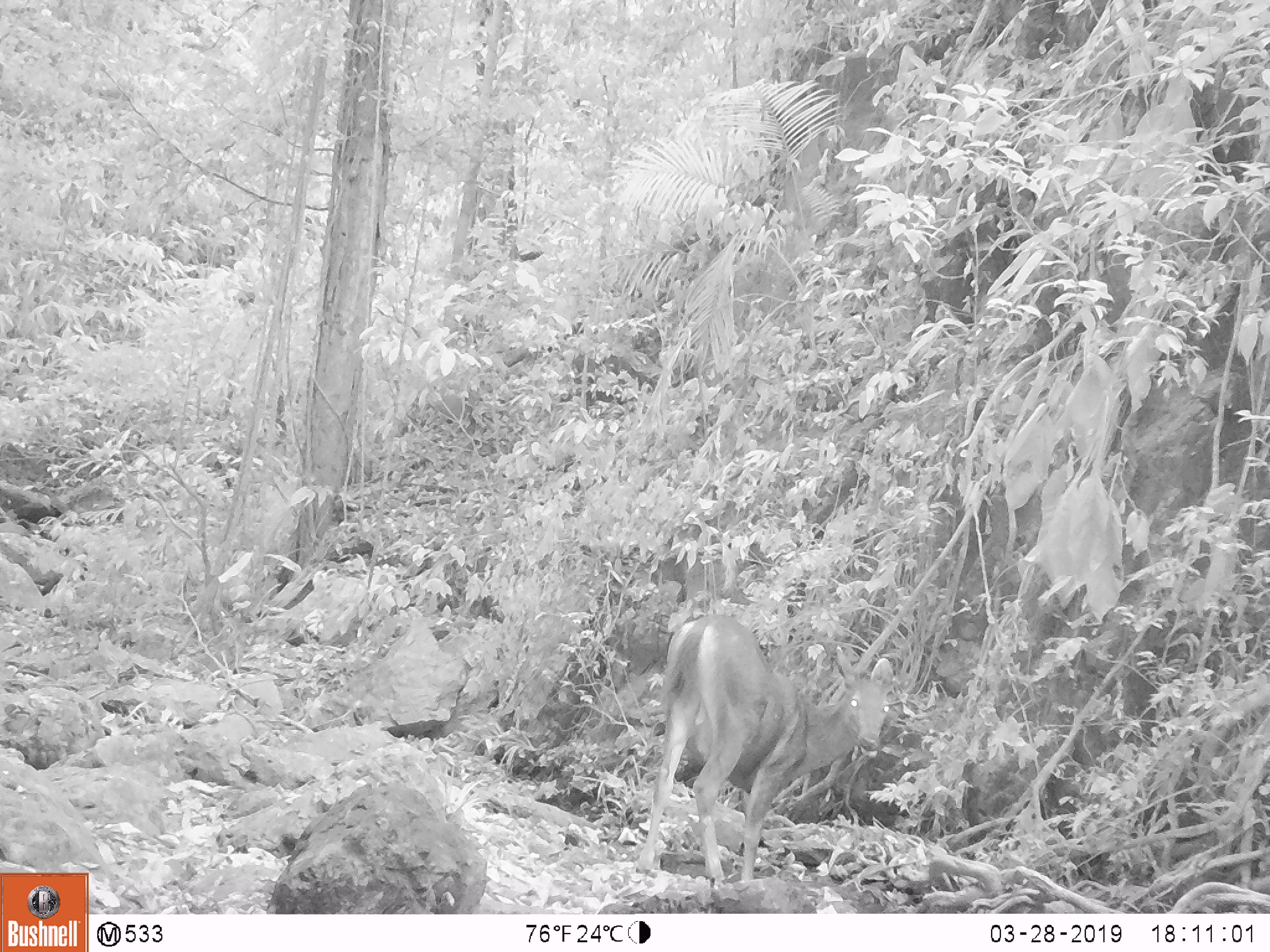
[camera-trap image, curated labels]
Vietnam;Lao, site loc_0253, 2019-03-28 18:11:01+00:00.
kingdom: Animalia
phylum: Chordata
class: Mammalia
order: Artiodactyla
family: Cervidae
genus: Rusa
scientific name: Rusa unicolor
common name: sambar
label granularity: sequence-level